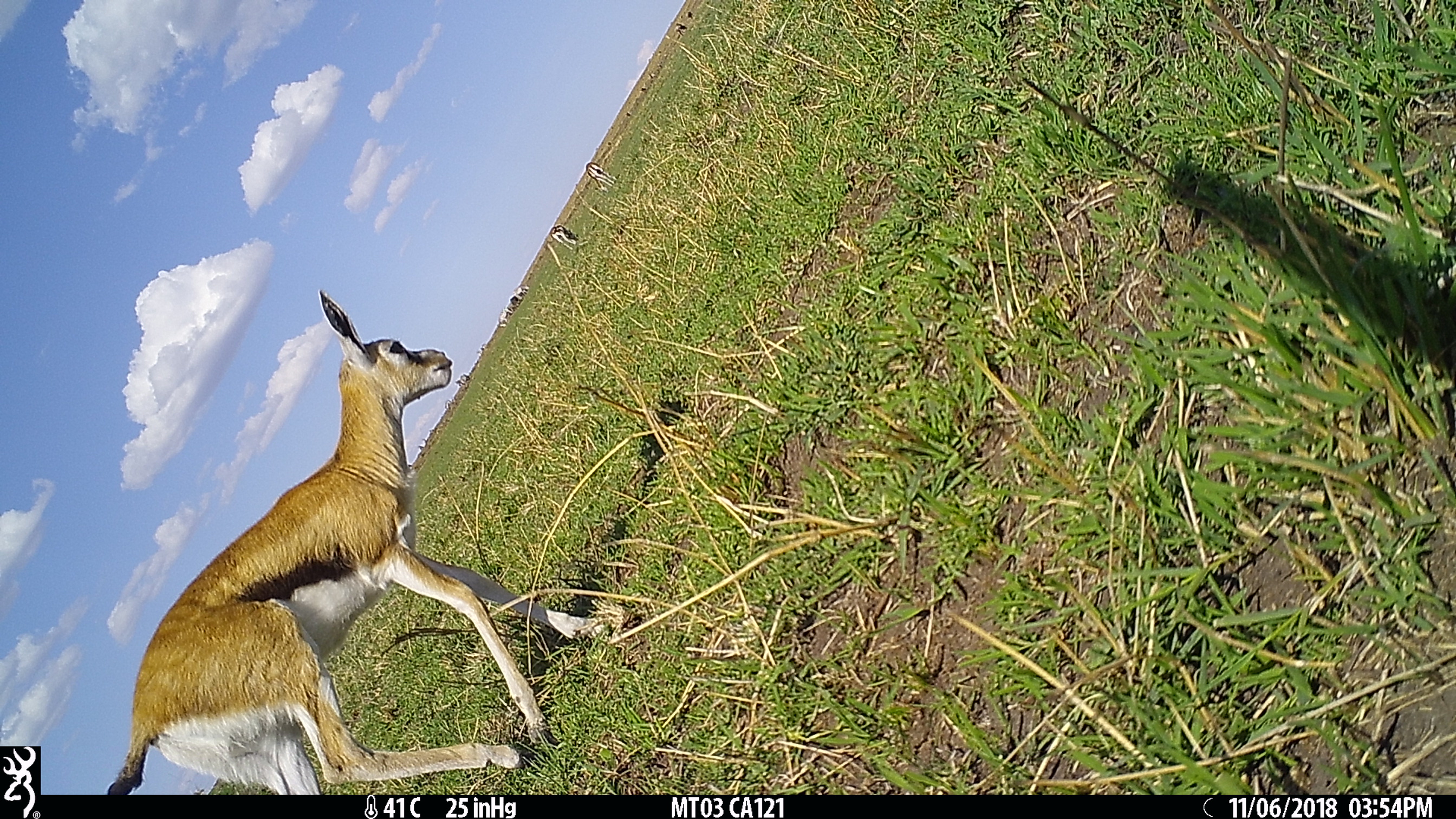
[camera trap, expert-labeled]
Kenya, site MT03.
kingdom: Animalia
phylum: Chordata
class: Mammalia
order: Artiodactyla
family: Bovidae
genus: Eudorcas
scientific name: Eudorcas thomsonii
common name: thomon's gazelle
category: gazelle thomsons